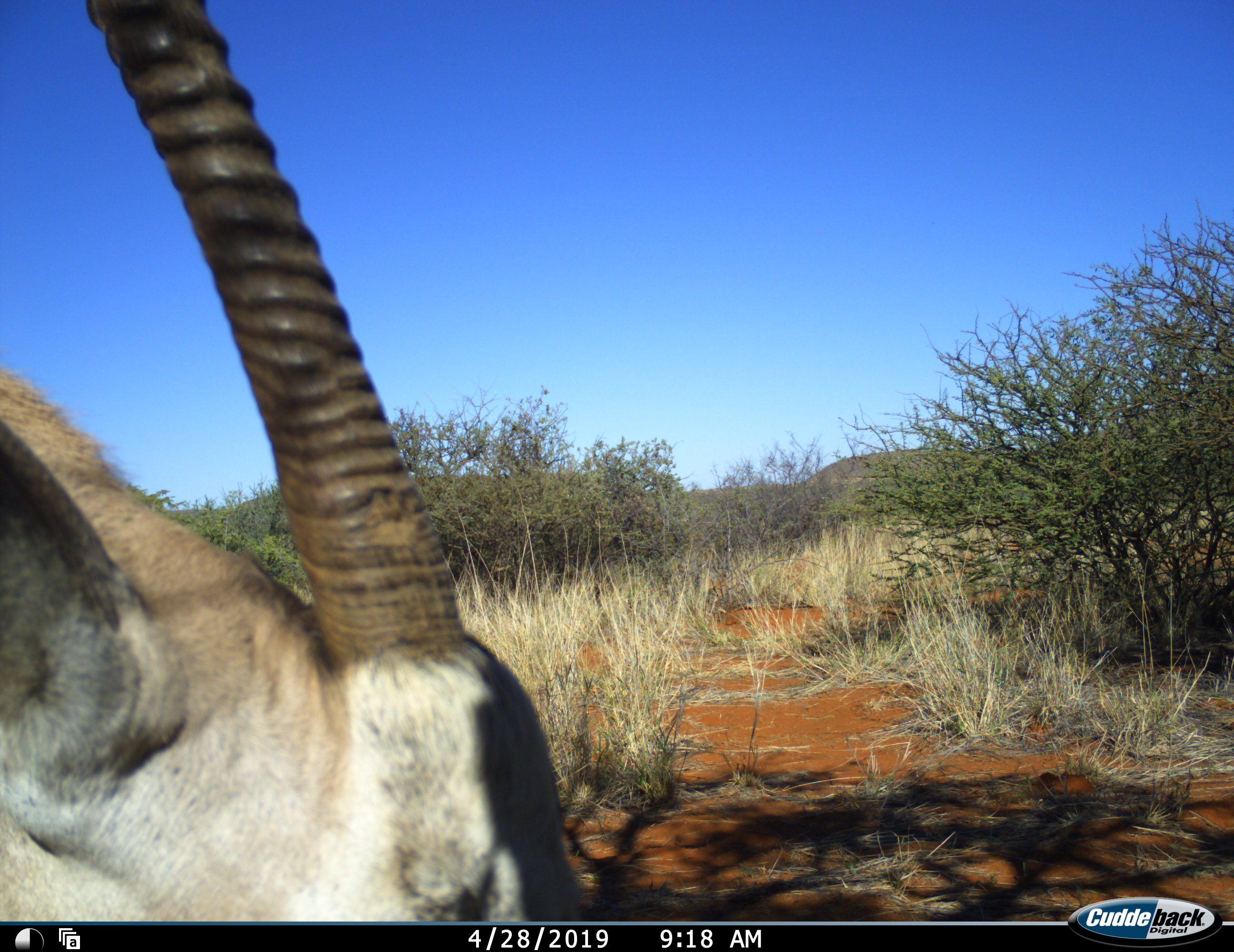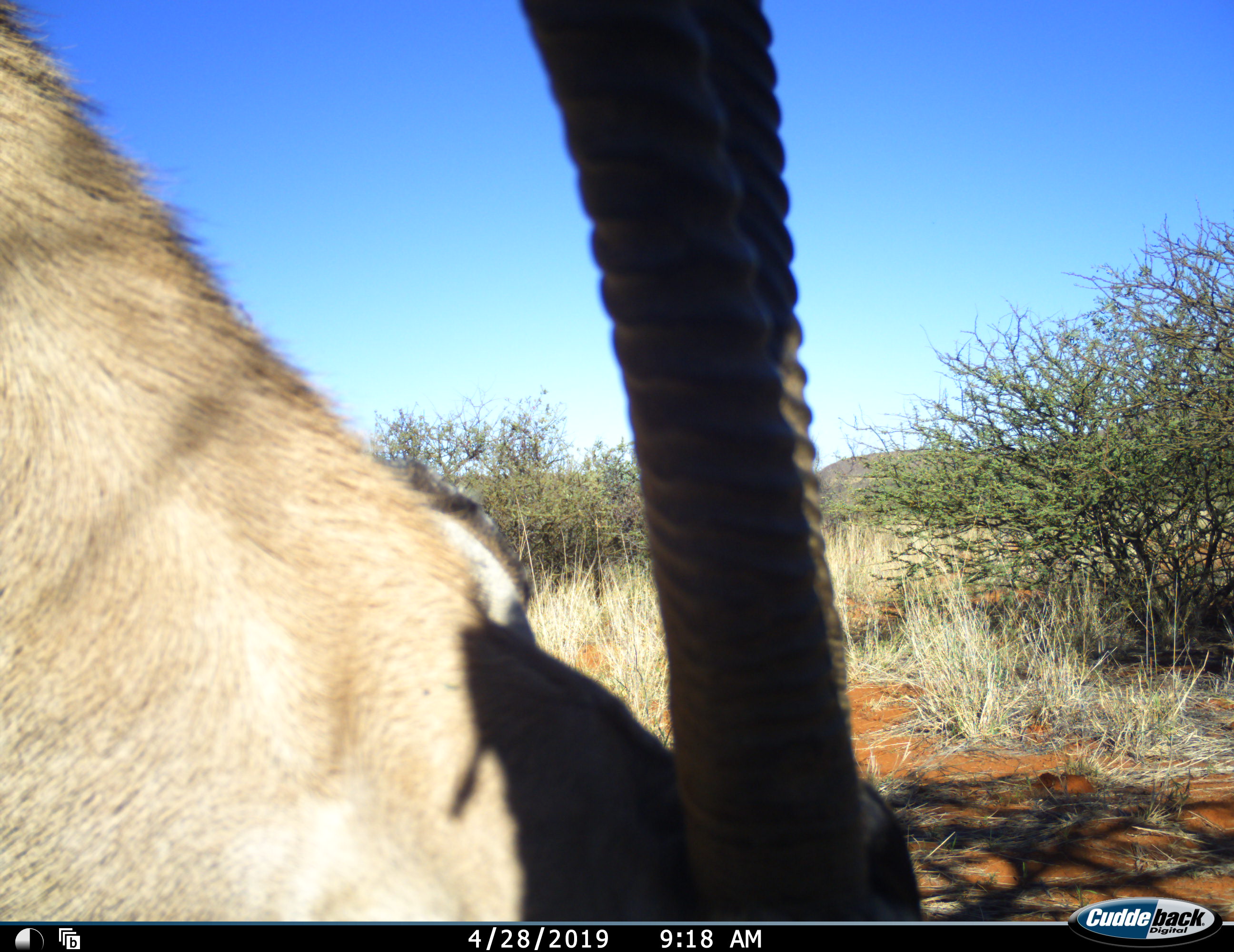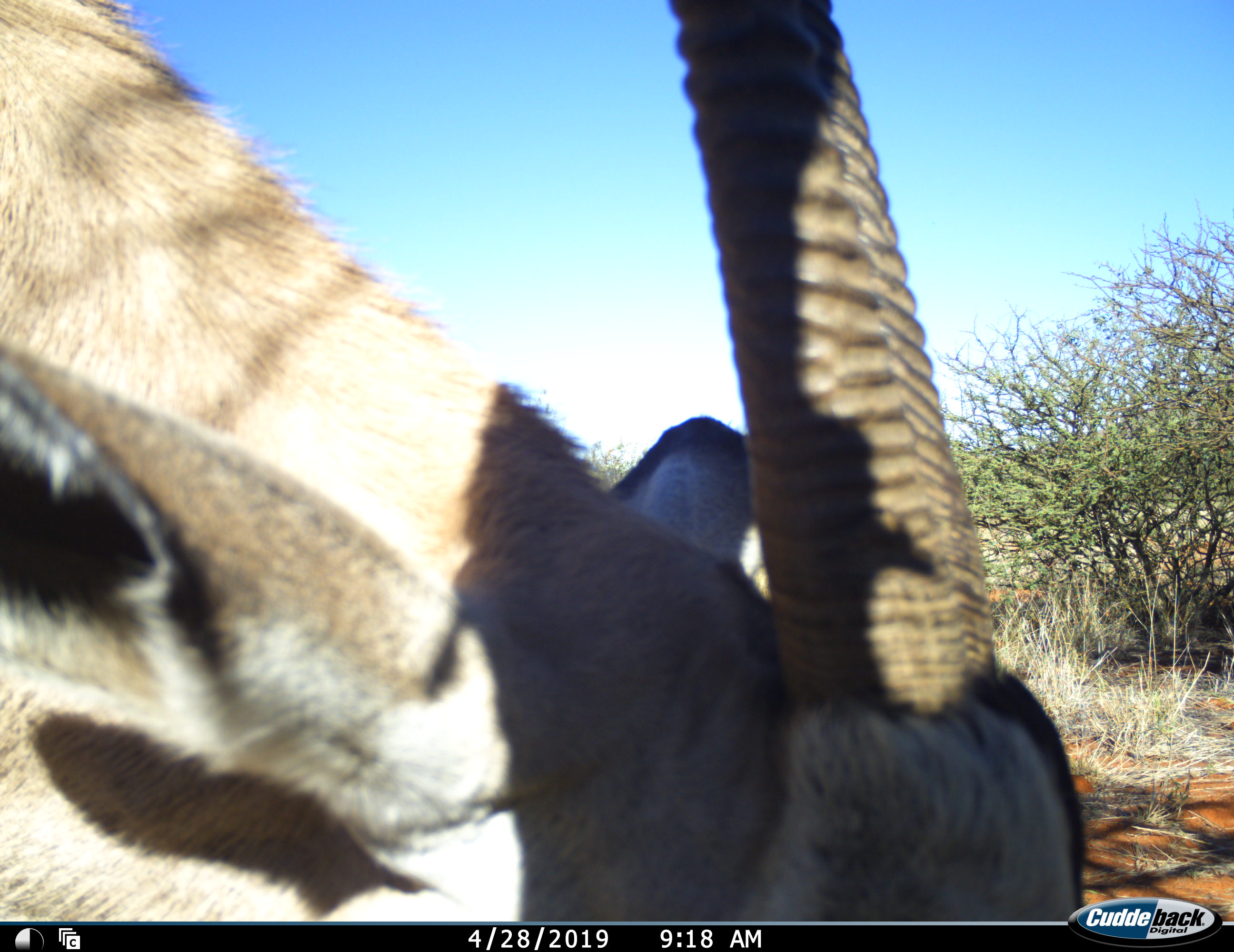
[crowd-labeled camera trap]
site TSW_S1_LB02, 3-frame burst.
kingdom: Animalia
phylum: Chordata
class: Mammalia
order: Artiodactyla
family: Bovidae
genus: Oryx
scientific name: Oryx gazella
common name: gemsbok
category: oryx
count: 1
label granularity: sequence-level